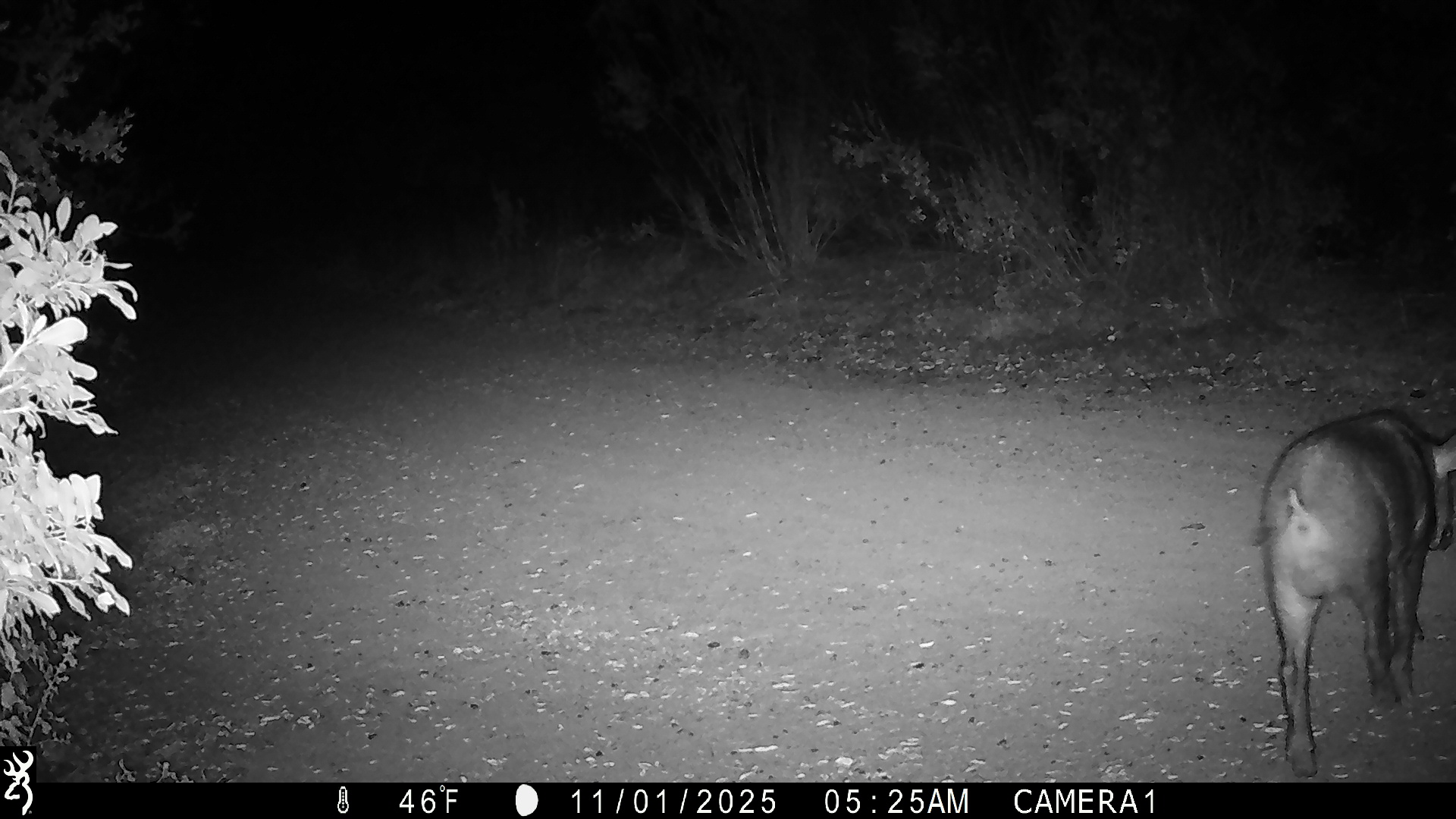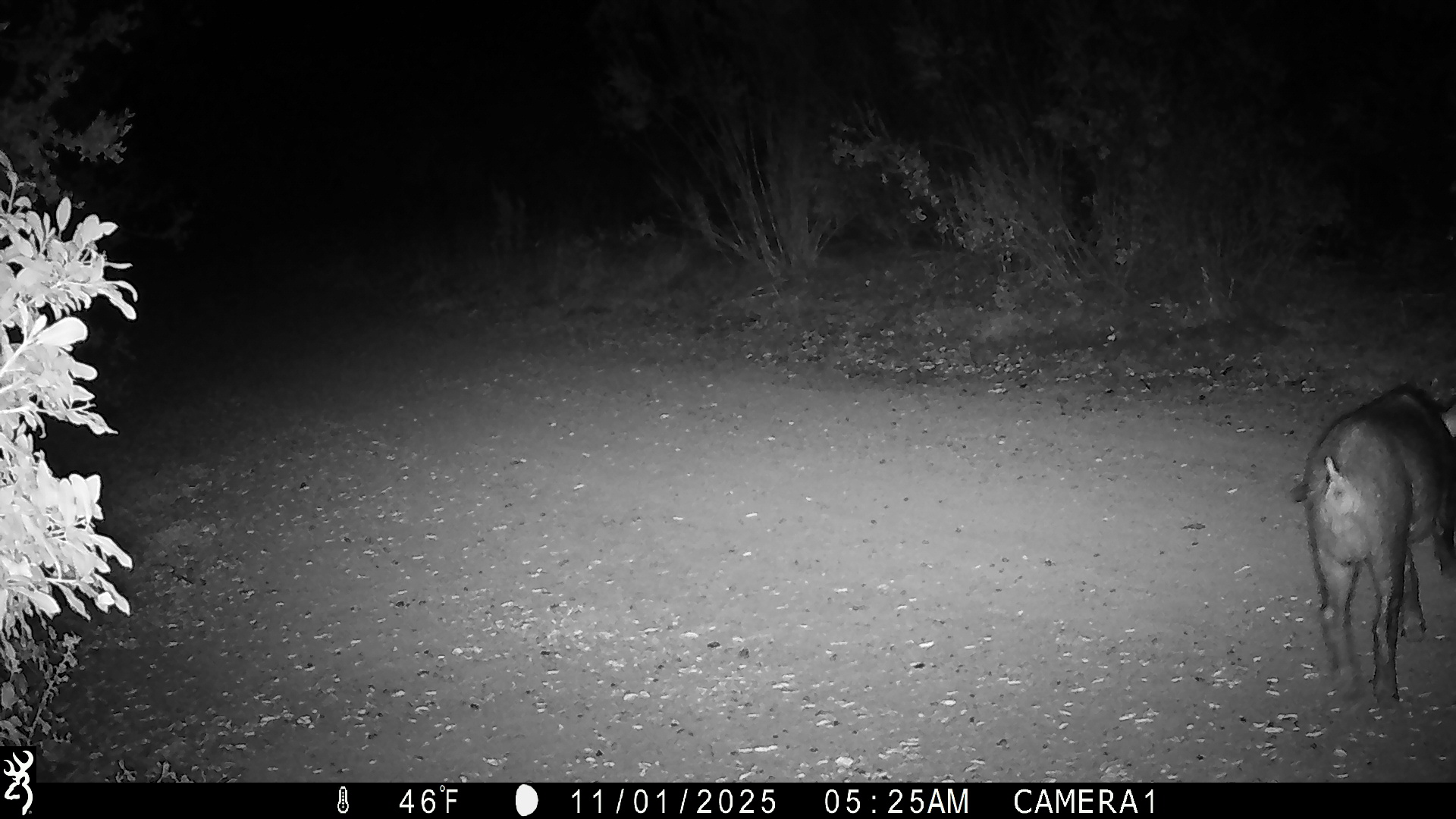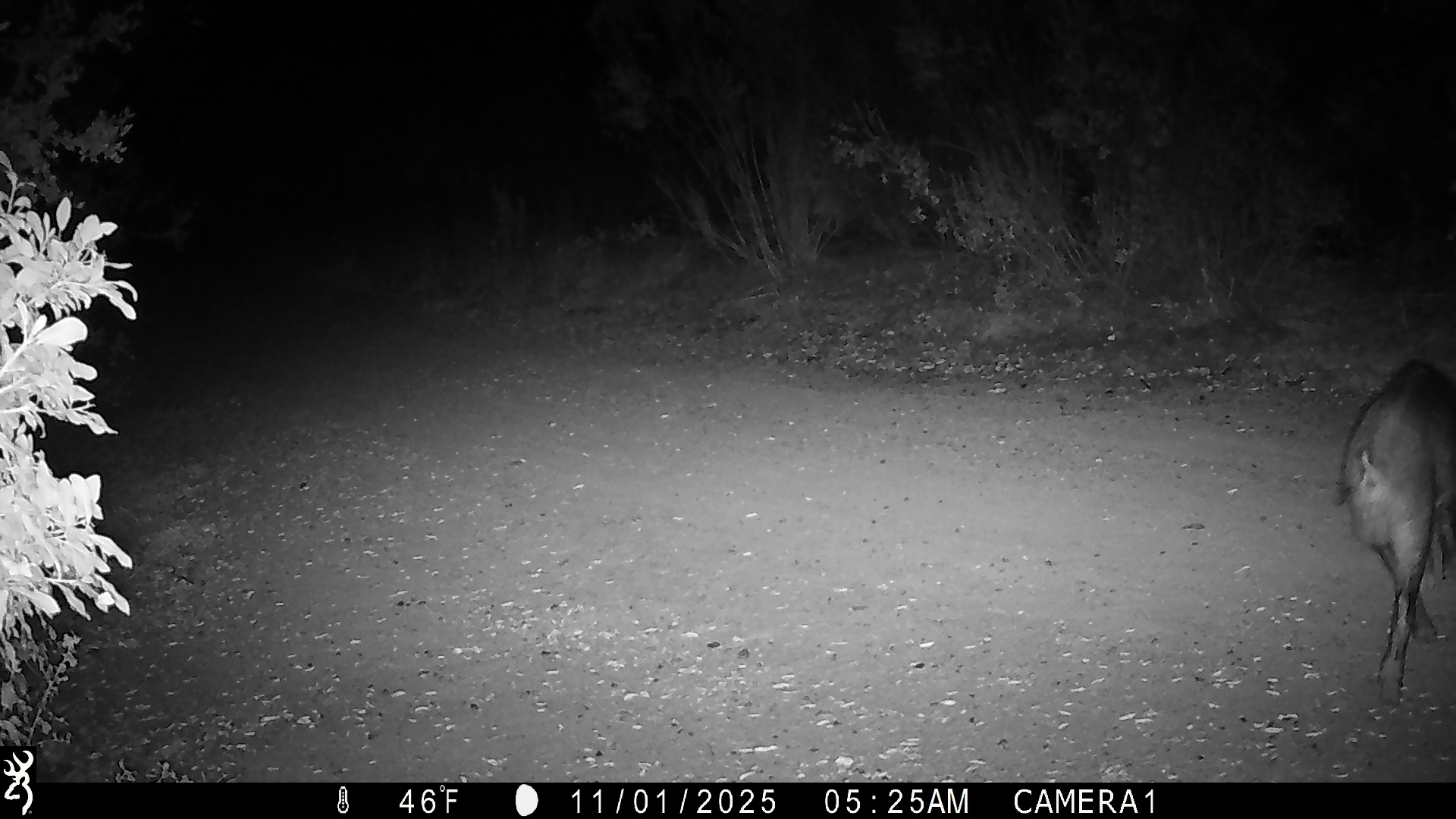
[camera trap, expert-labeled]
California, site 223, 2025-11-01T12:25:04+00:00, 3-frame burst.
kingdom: Animalia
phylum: Chordata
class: Mammalia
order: Artiodactyla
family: Suidae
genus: Sus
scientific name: Sus scrofa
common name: wild boar